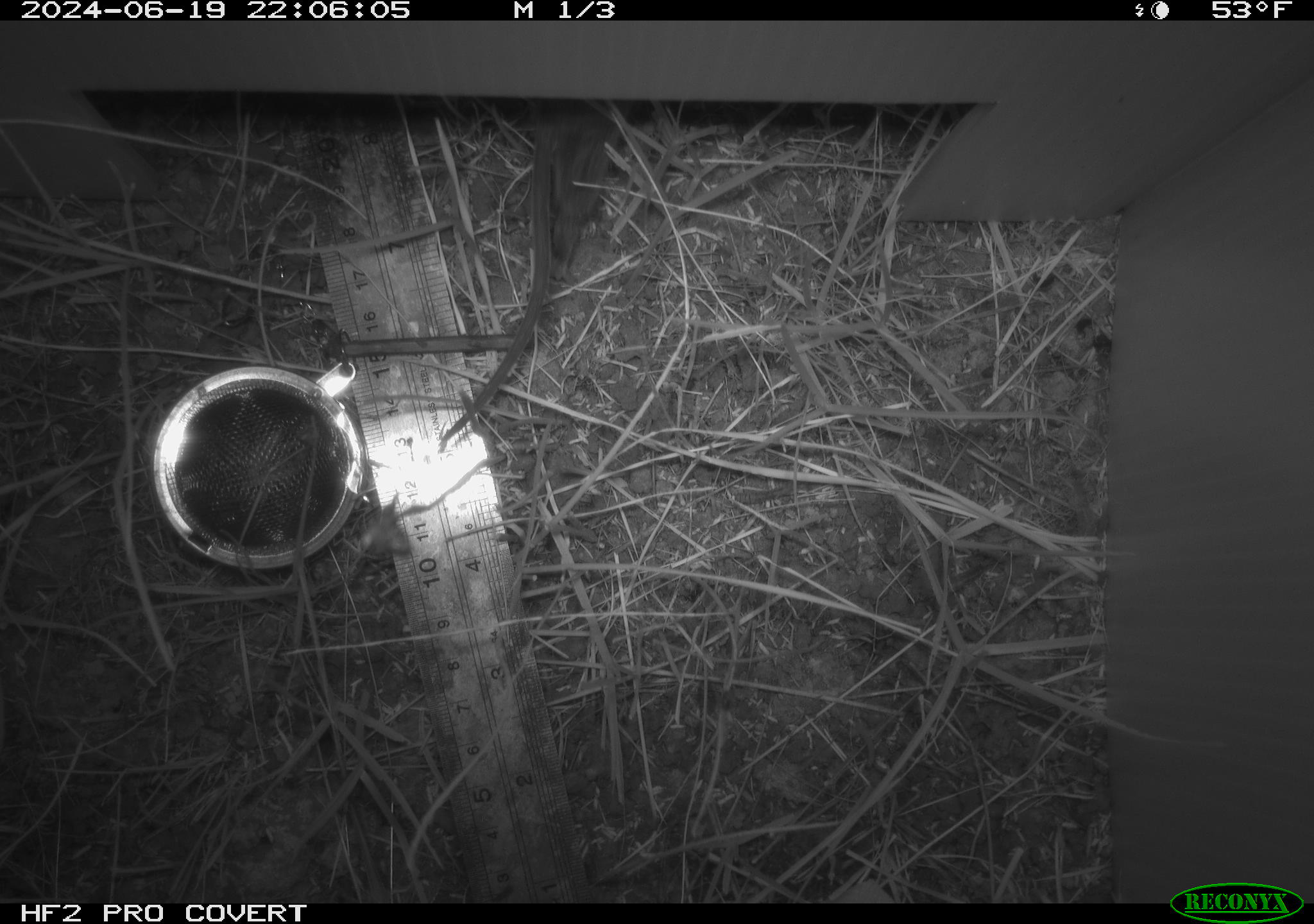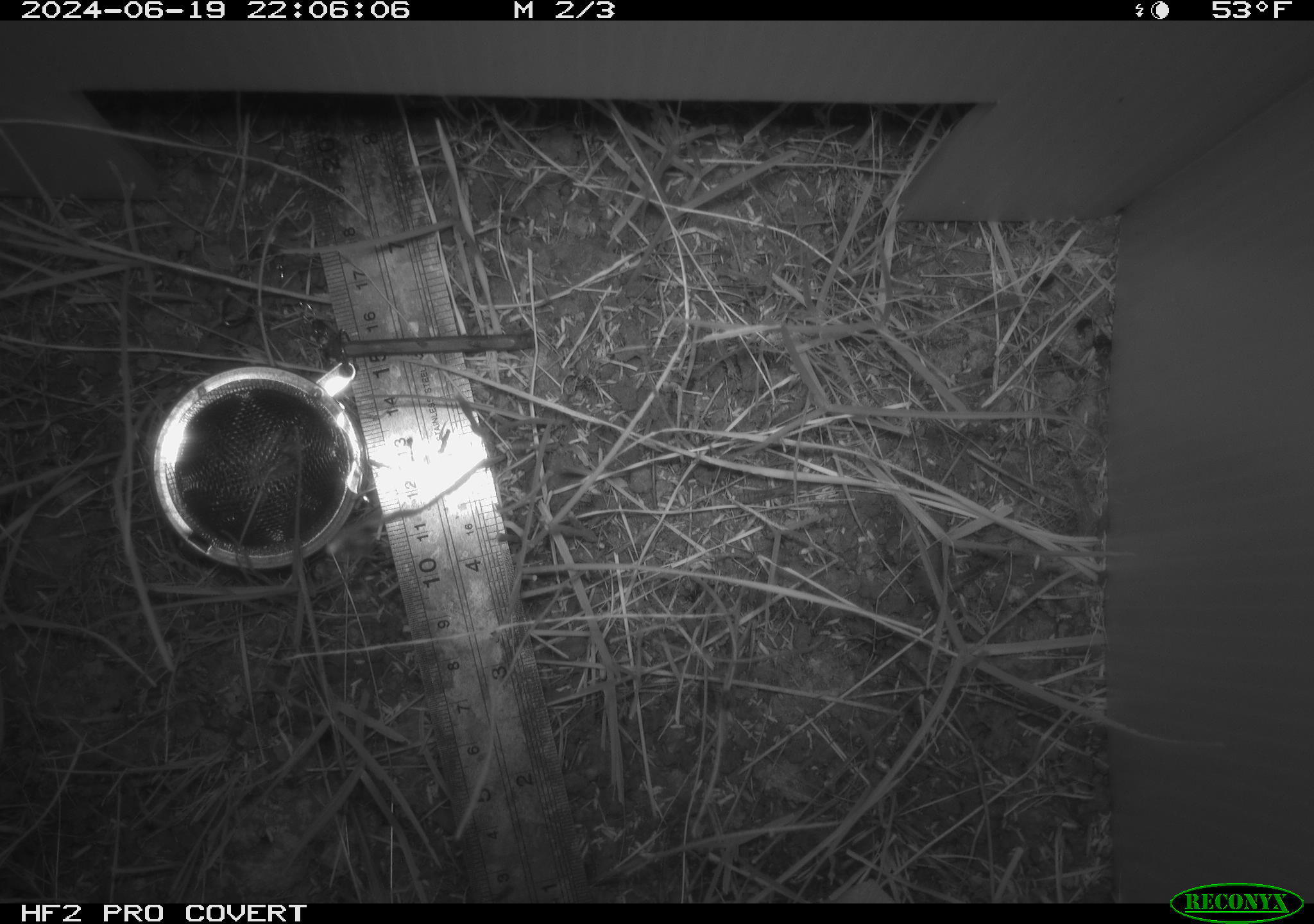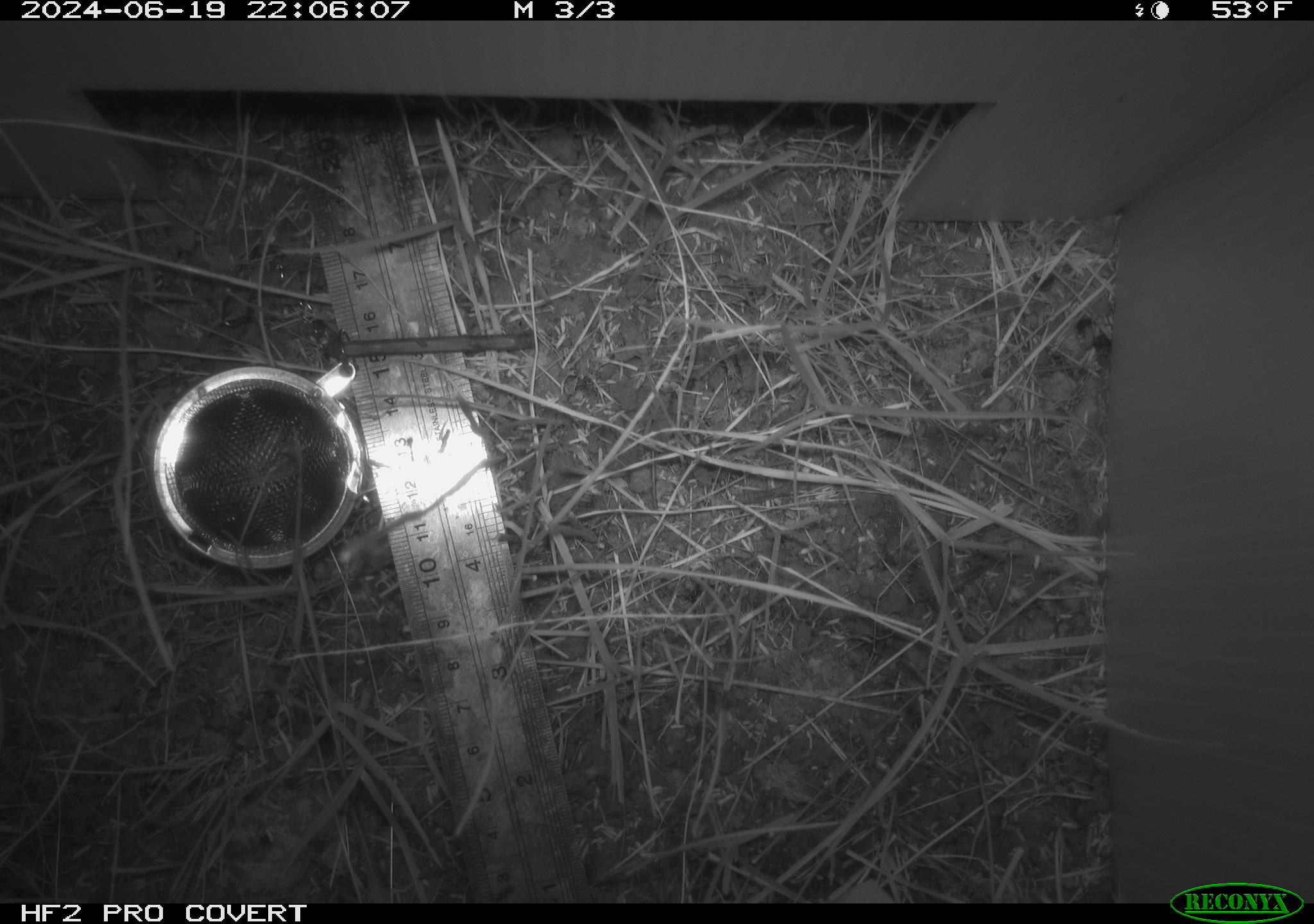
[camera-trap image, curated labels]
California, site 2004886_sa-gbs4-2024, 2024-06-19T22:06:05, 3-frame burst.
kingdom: Animalia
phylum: Chordata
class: Mammalia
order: Rodentia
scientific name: Rodentia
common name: mouse species